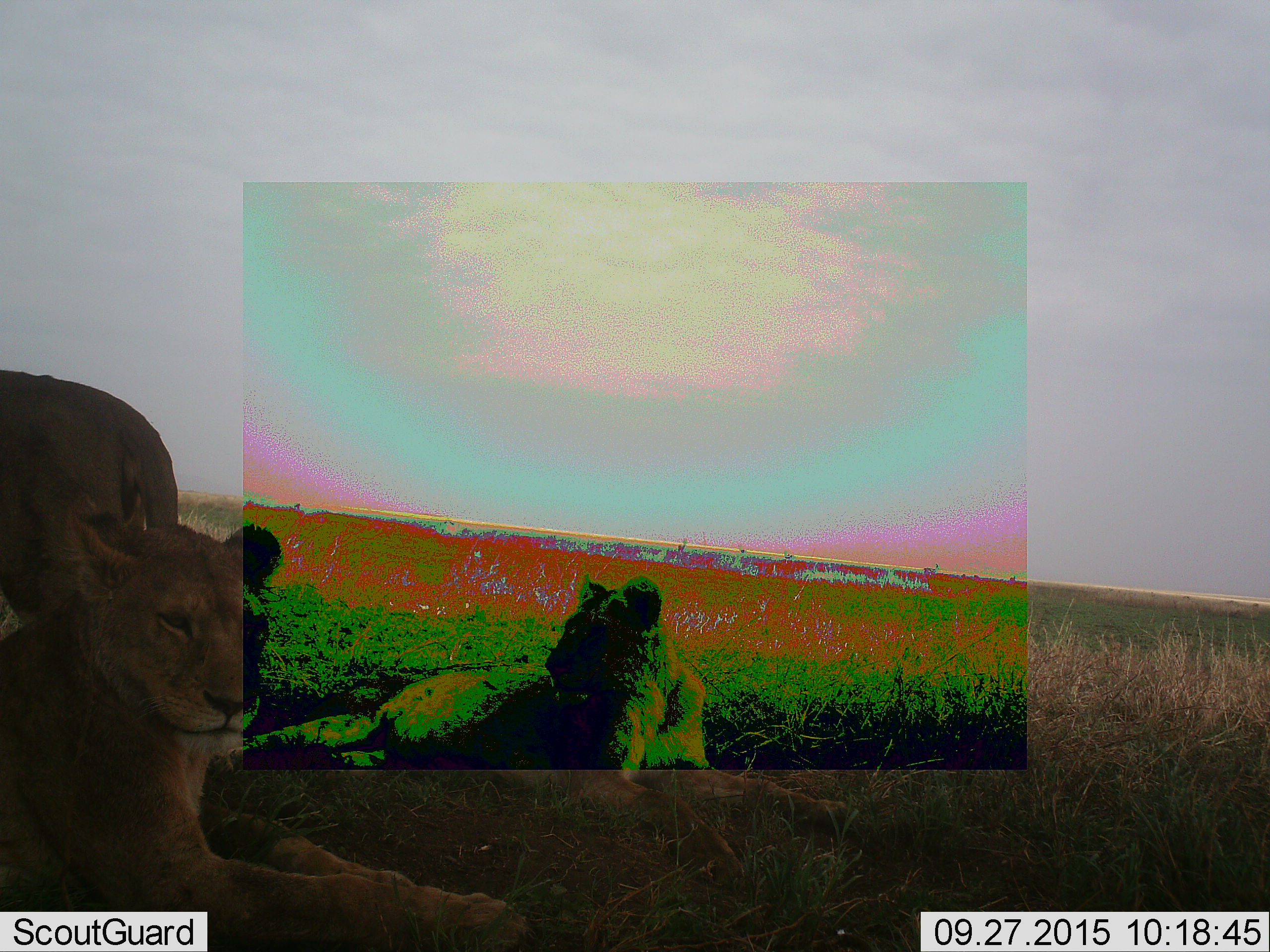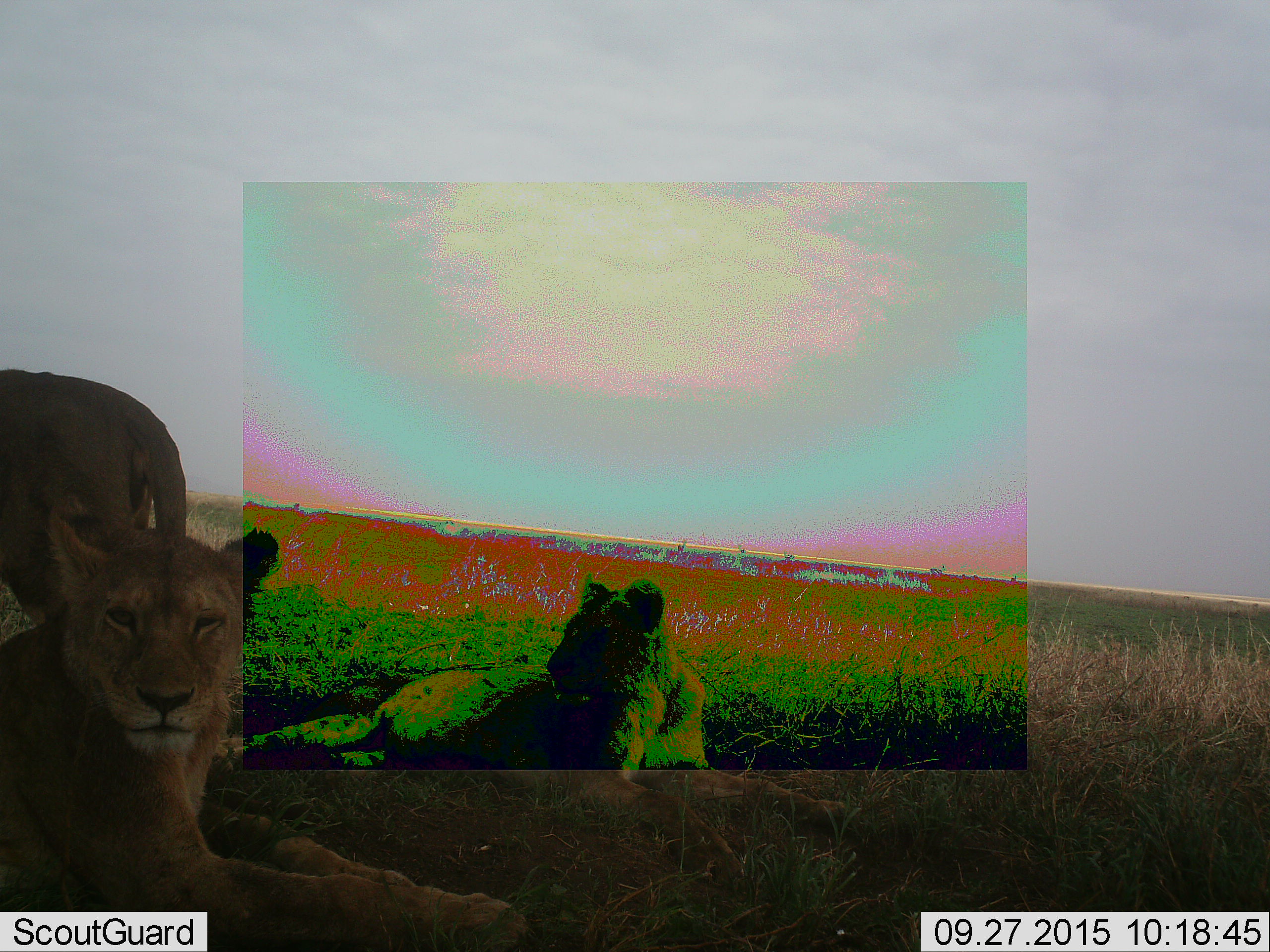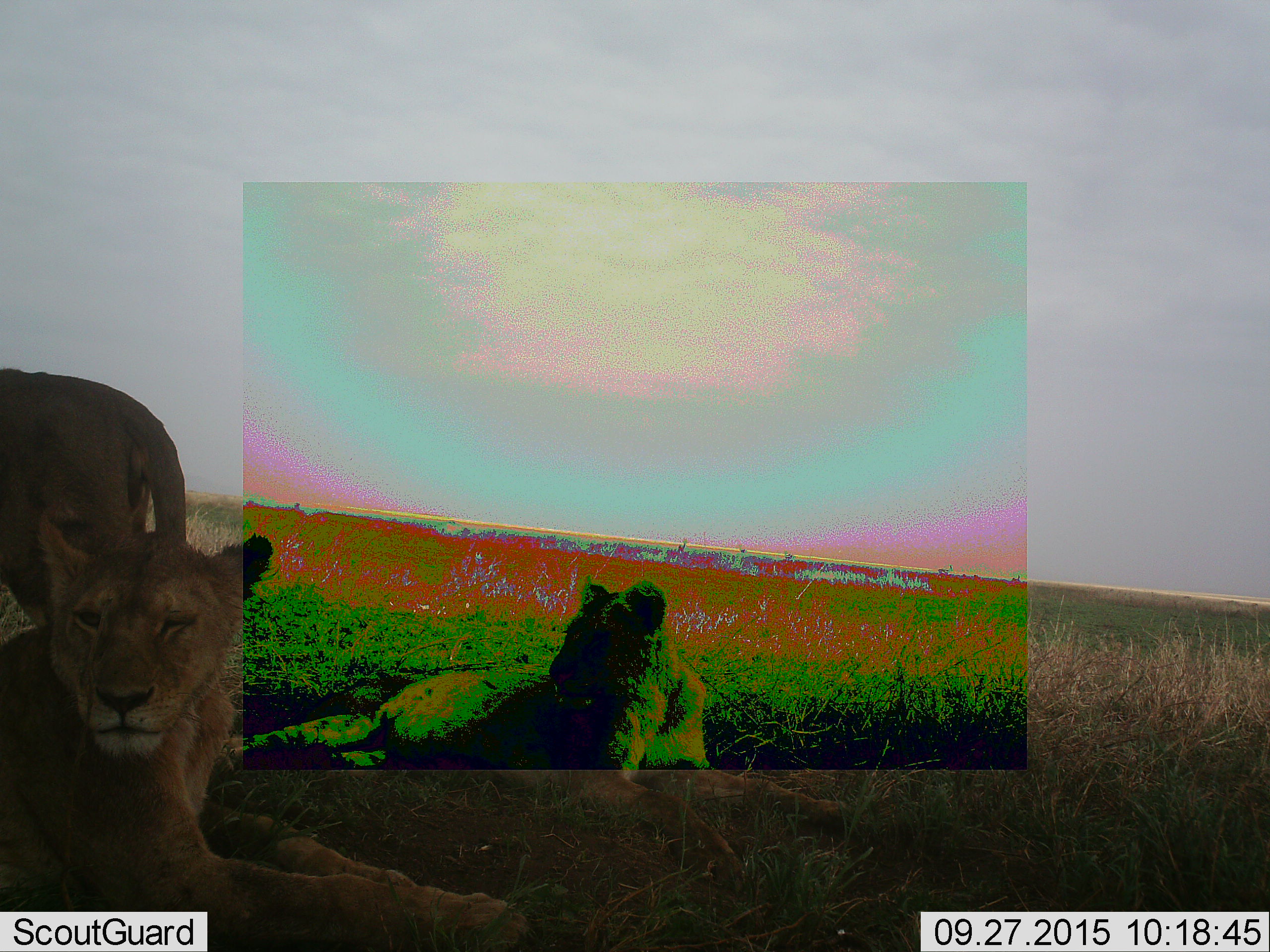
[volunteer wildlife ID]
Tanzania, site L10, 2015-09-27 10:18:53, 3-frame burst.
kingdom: Animalia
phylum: Chordata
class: Mammalia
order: Carnivora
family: Felidae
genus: Panthera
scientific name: Panthera leo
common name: lion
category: lionfemale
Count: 3.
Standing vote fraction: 71%.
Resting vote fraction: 86%.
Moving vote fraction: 0%.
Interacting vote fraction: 0%.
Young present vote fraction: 29%.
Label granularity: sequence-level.